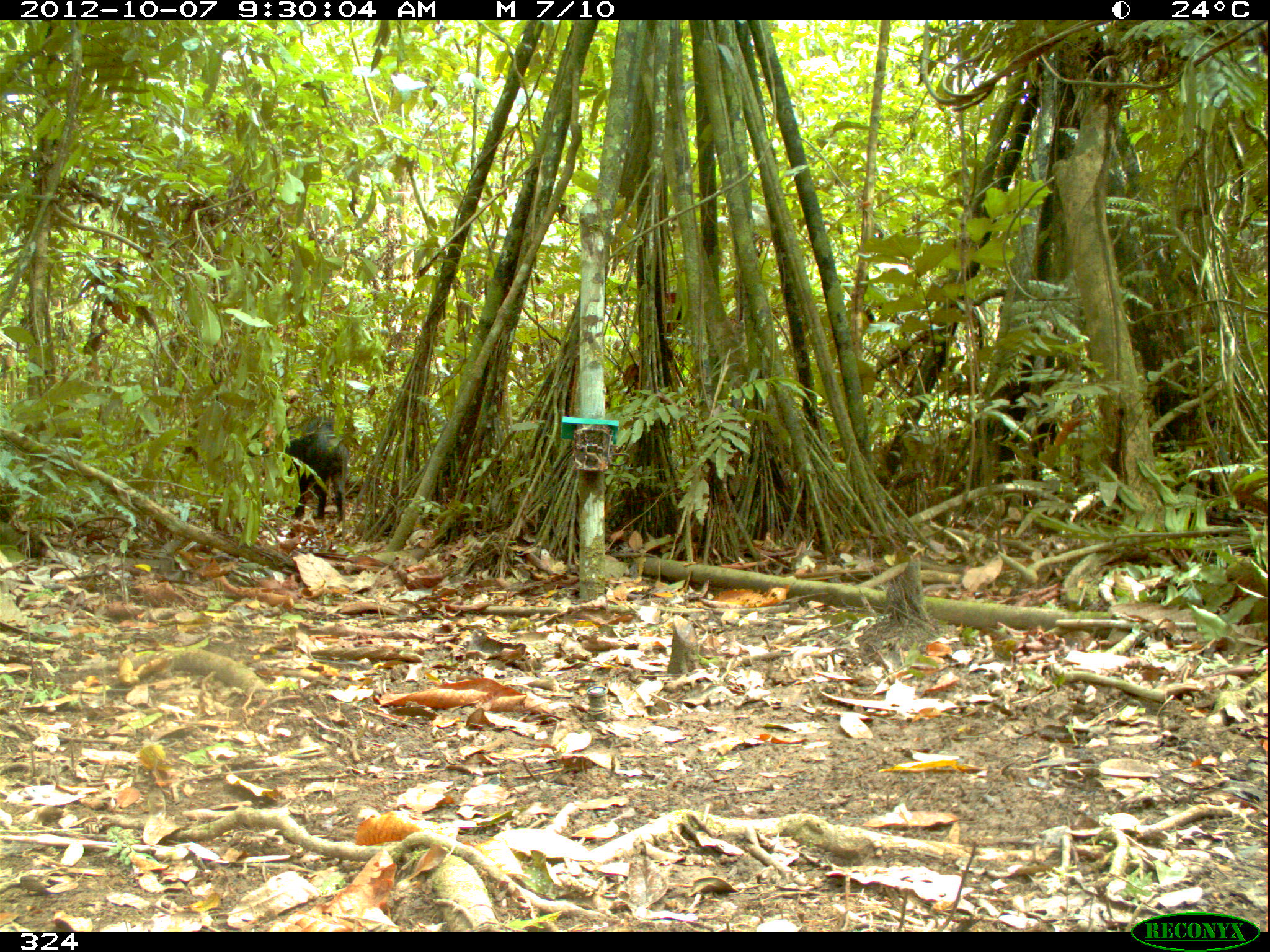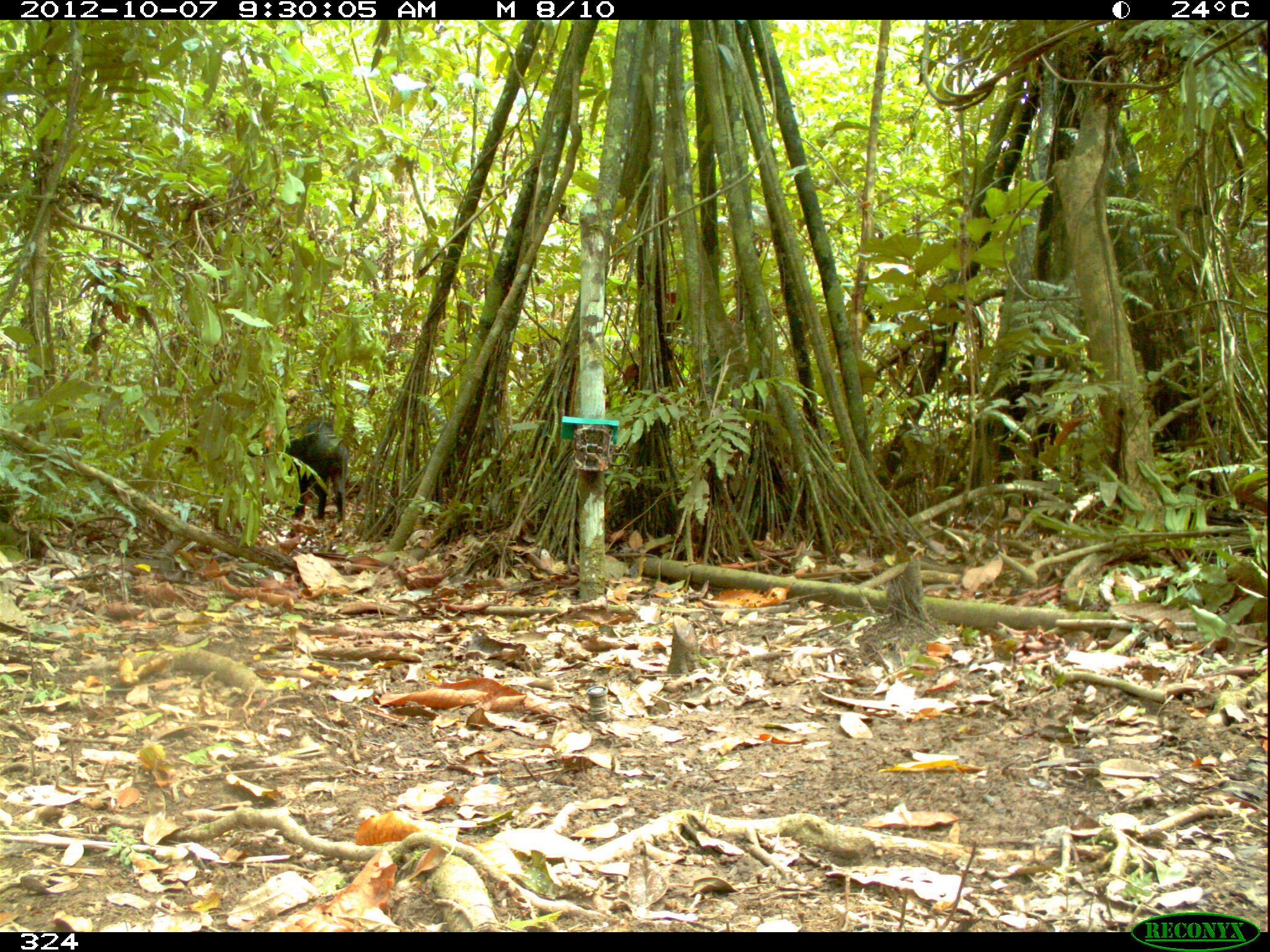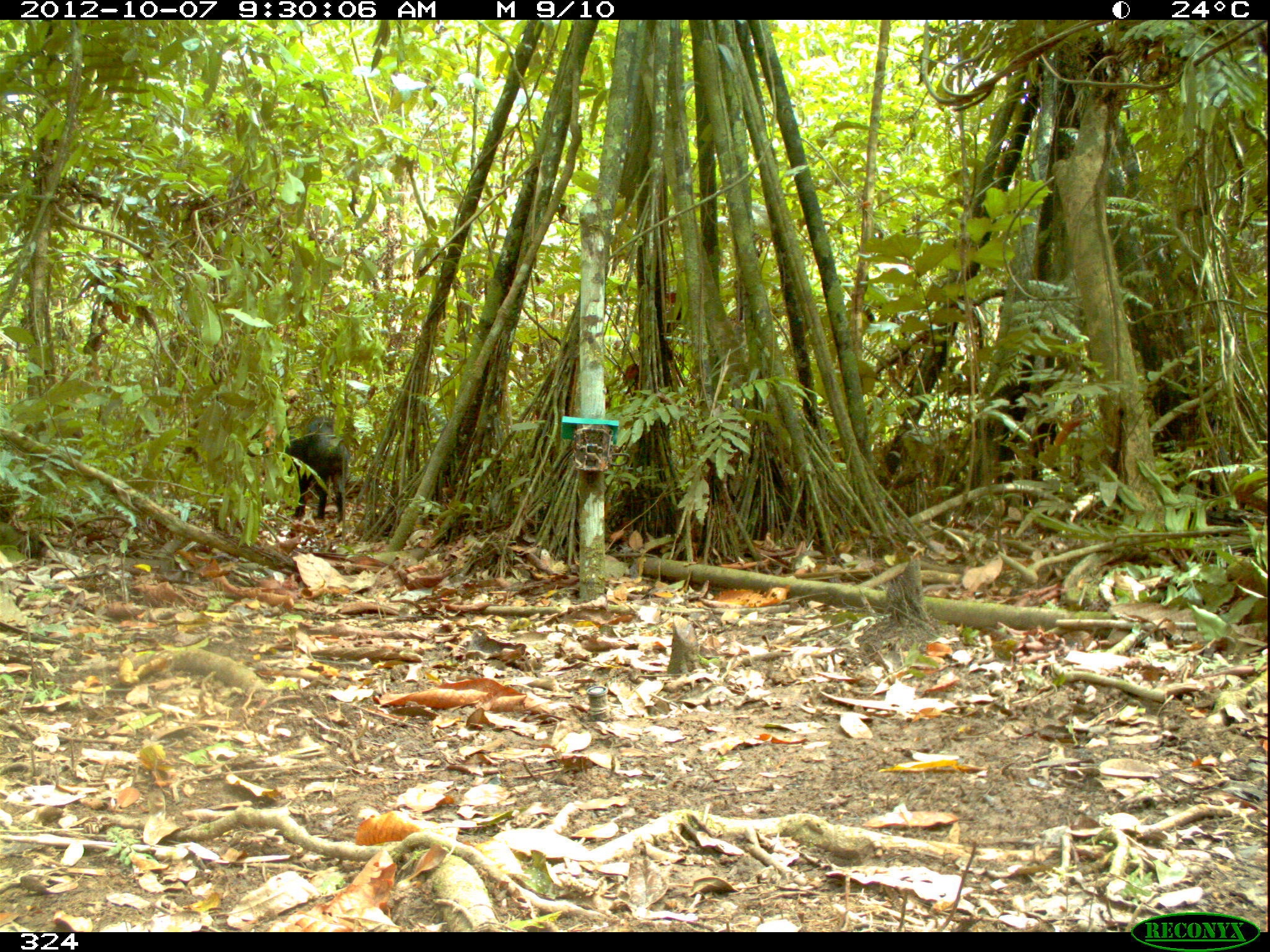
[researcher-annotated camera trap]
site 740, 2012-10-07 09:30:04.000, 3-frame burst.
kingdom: Animalia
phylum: Chordata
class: Mammalia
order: Artiodactyla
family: Tayassuidae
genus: Tayassu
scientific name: Tayassu pecari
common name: white-lipped peccary